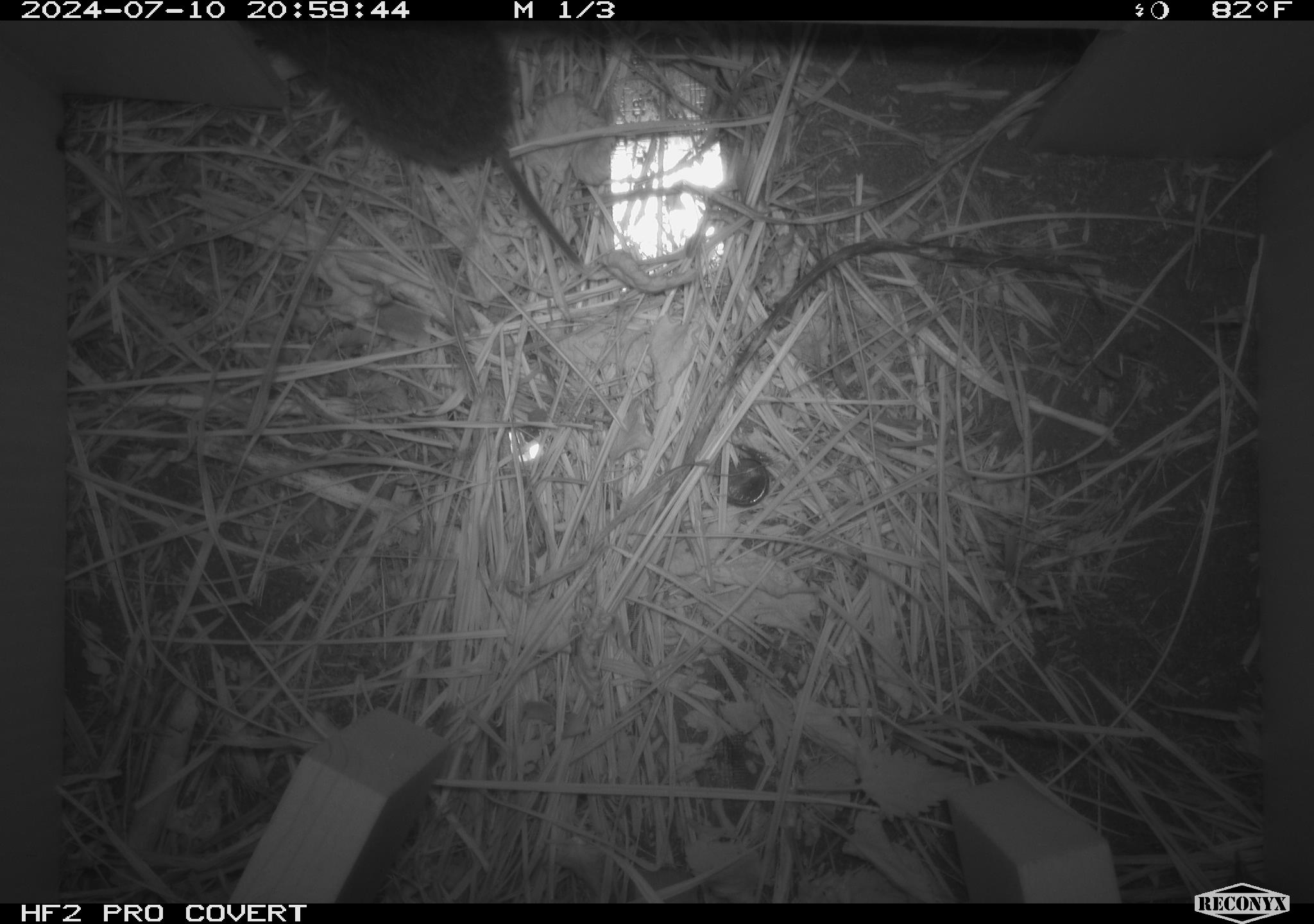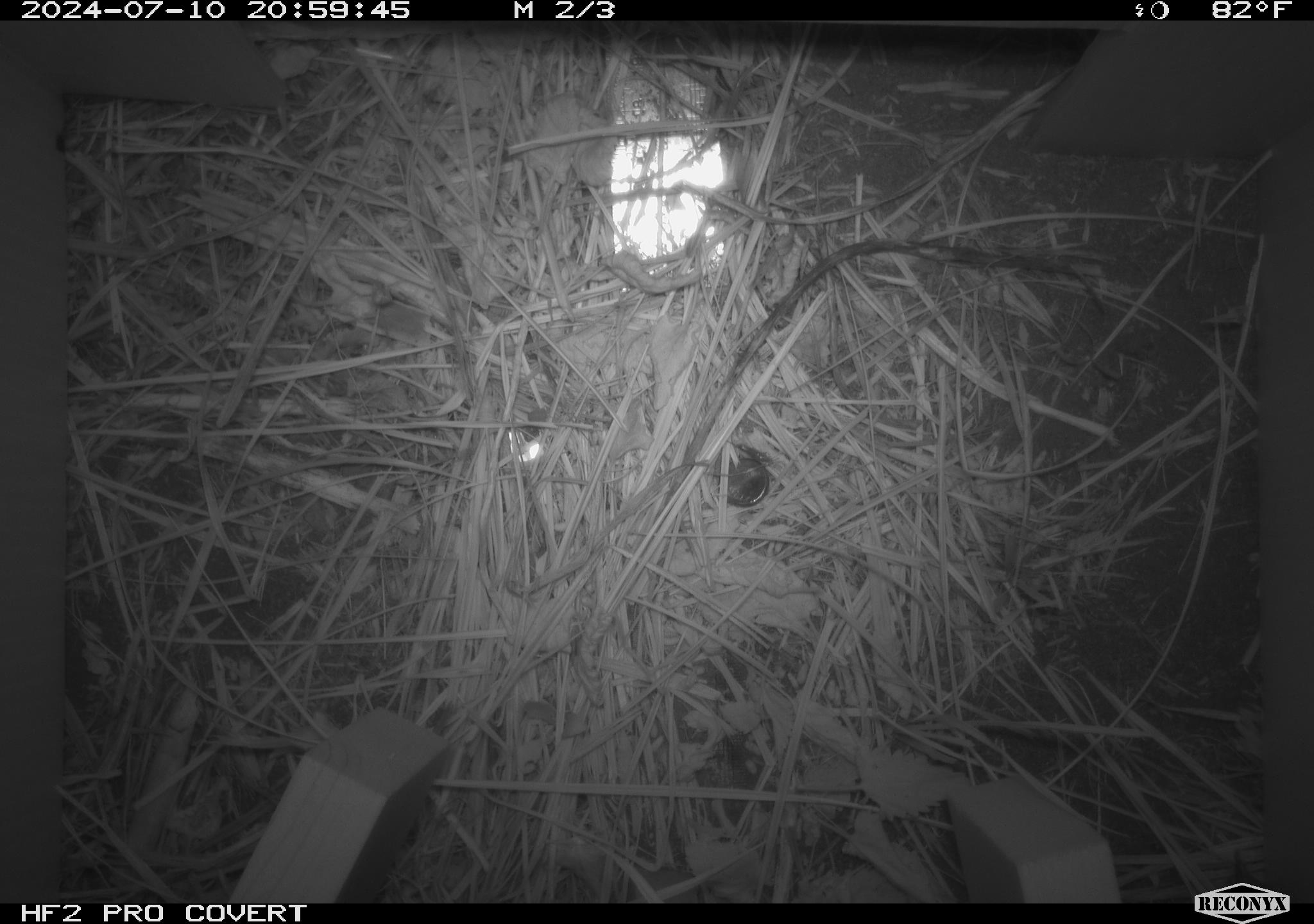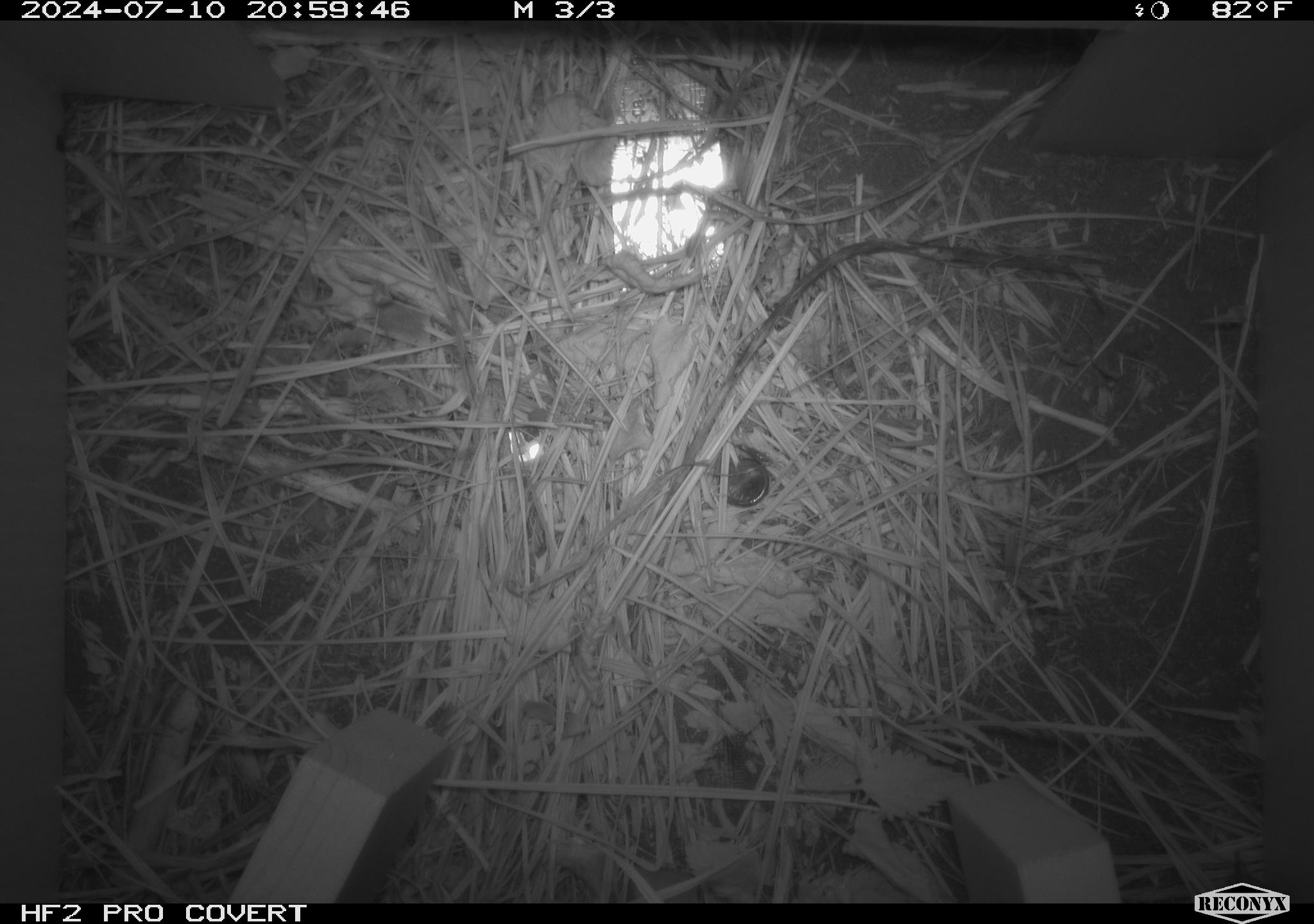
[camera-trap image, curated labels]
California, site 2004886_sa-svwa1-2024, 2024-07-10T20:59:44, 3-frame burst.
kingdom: Animalia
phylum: Chordata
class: Mammalia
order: Rodentia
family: Cricetidae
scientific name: Arvicolinae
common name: voles, lemmings, and muskrats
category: arvicolinae subfamily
Arvicolinae subfamily (voles, lemmings, and muskrats) (Arvicolinae).